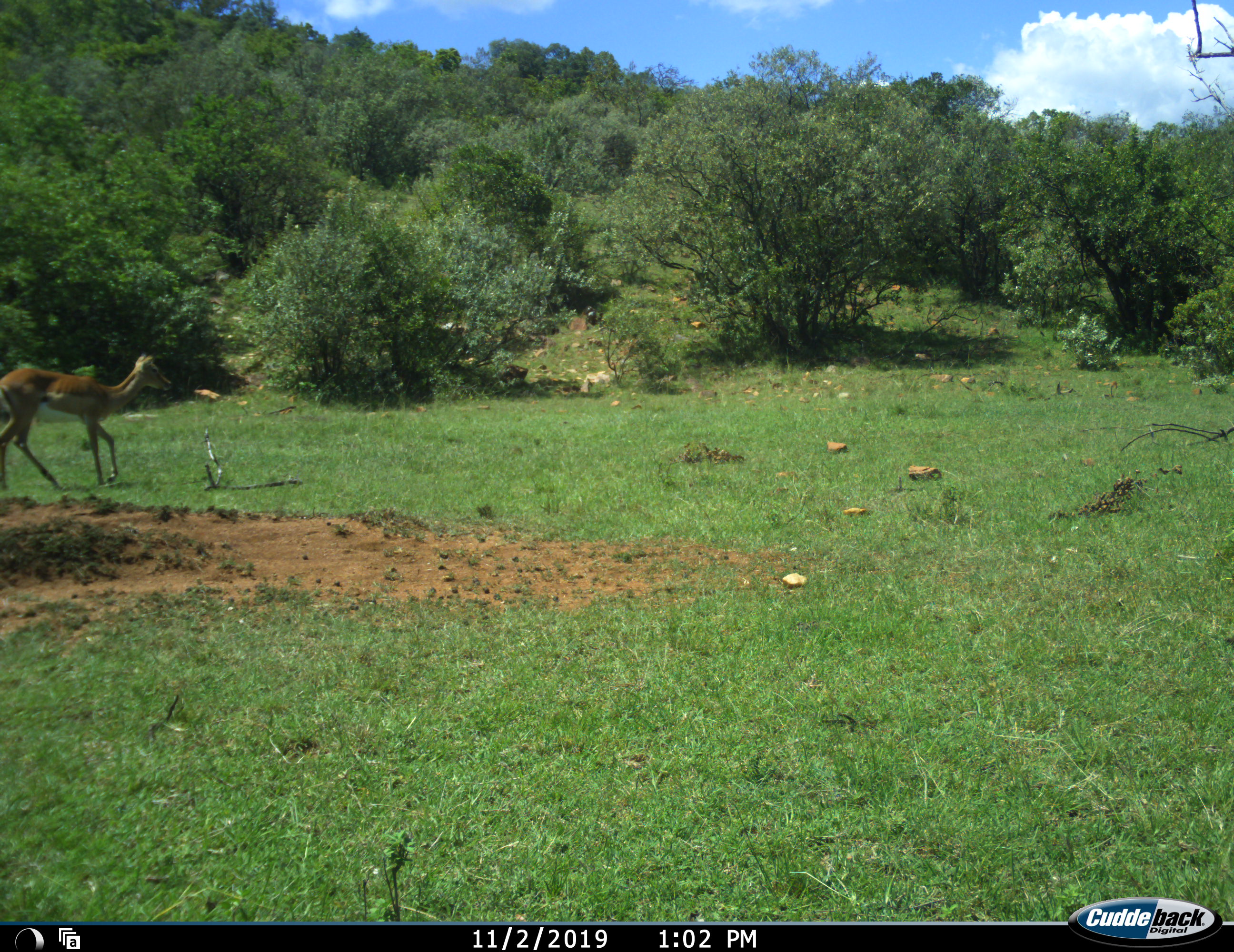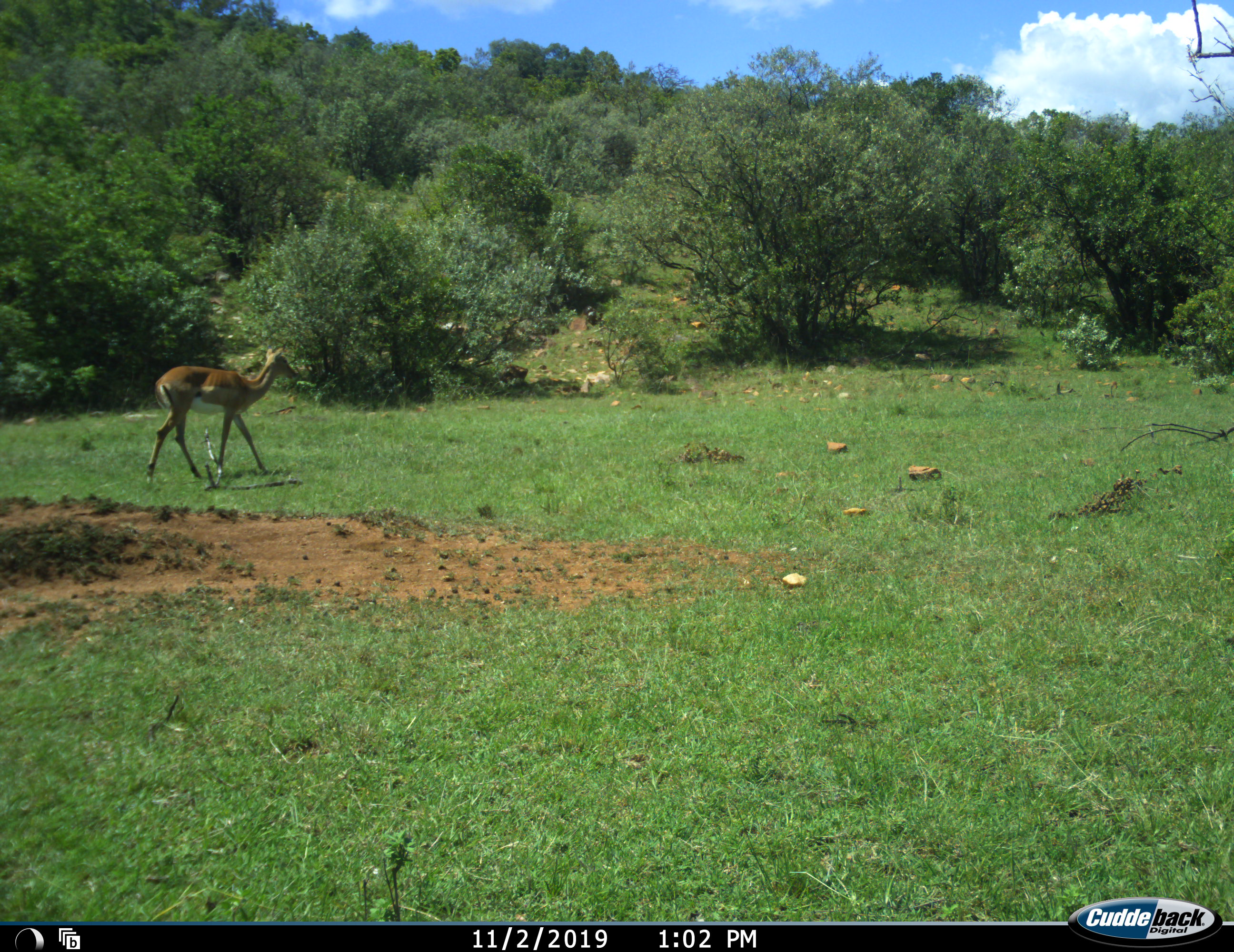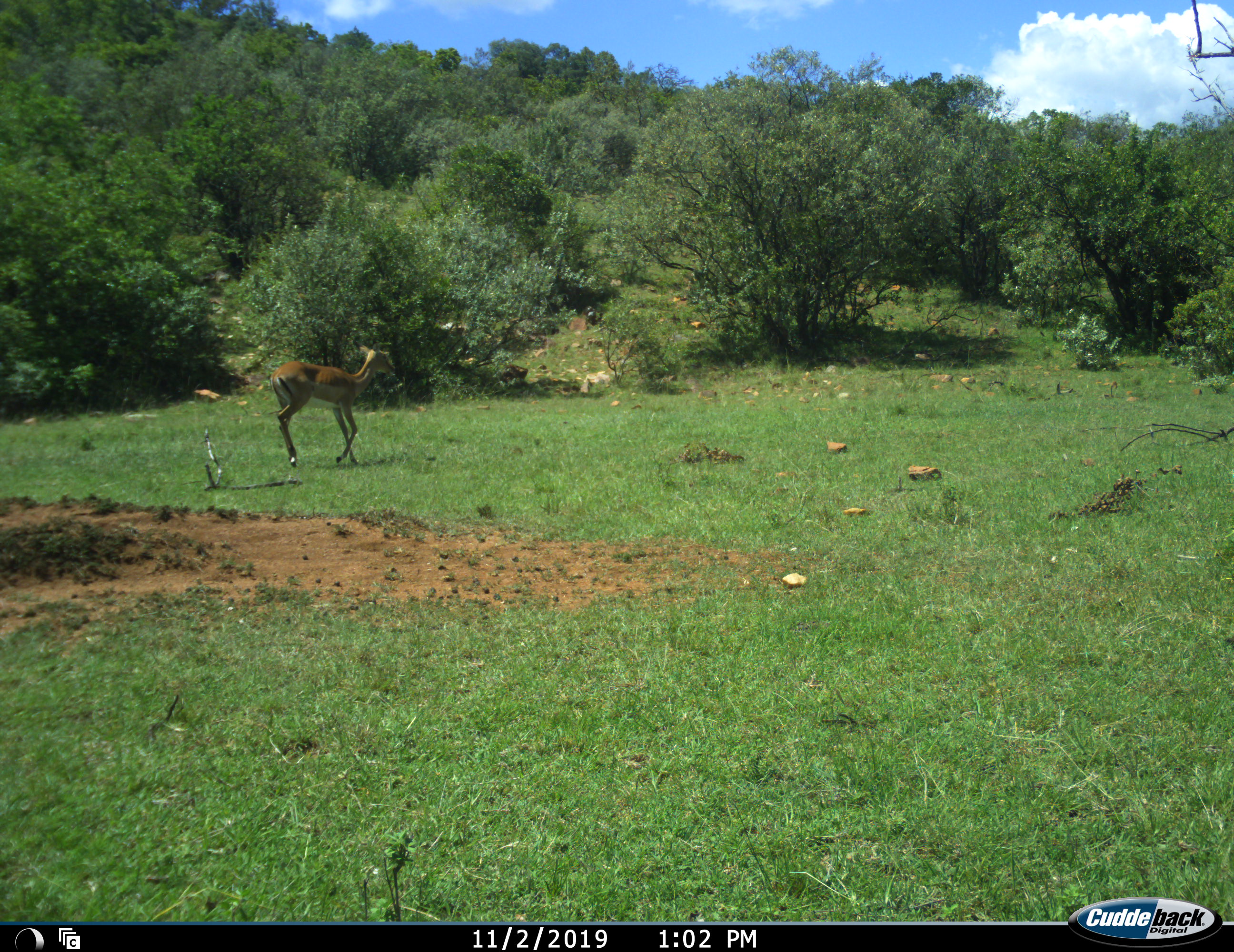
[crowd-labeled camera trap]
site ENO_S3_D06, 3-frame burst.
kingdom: Animalia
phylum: Chordata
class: Mammalia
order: Artiodactyla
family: Bovidae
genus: Aepyceros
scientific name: Aepyceros melampus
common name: impala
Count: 1.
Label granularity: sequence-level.